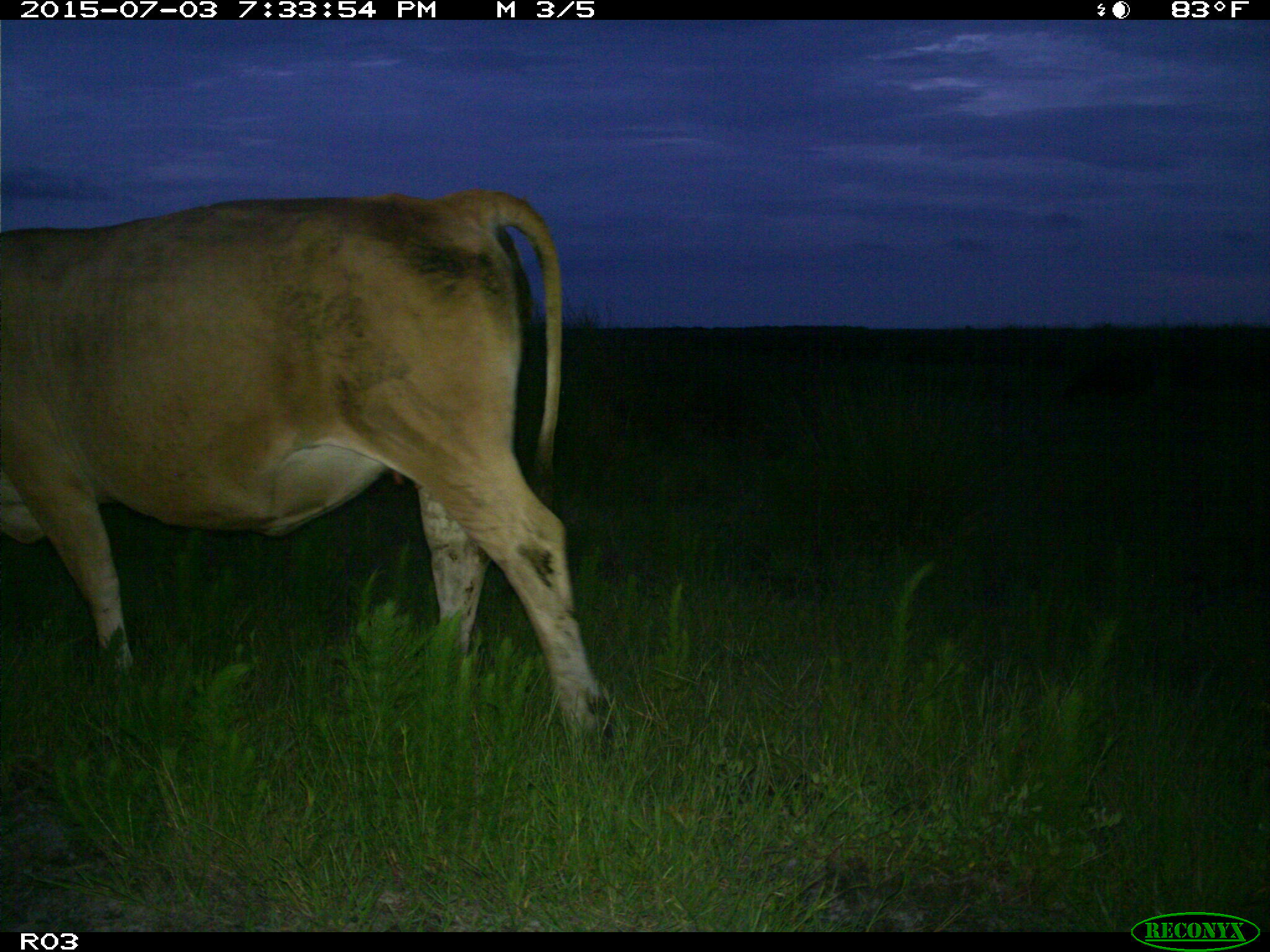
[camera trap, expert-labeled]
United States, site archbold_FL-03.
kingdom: Animalia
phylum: Chordata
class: Mammalia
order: Artiodactyla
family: Bovidae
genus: Bos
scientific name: Bos taurus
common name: domestic cow